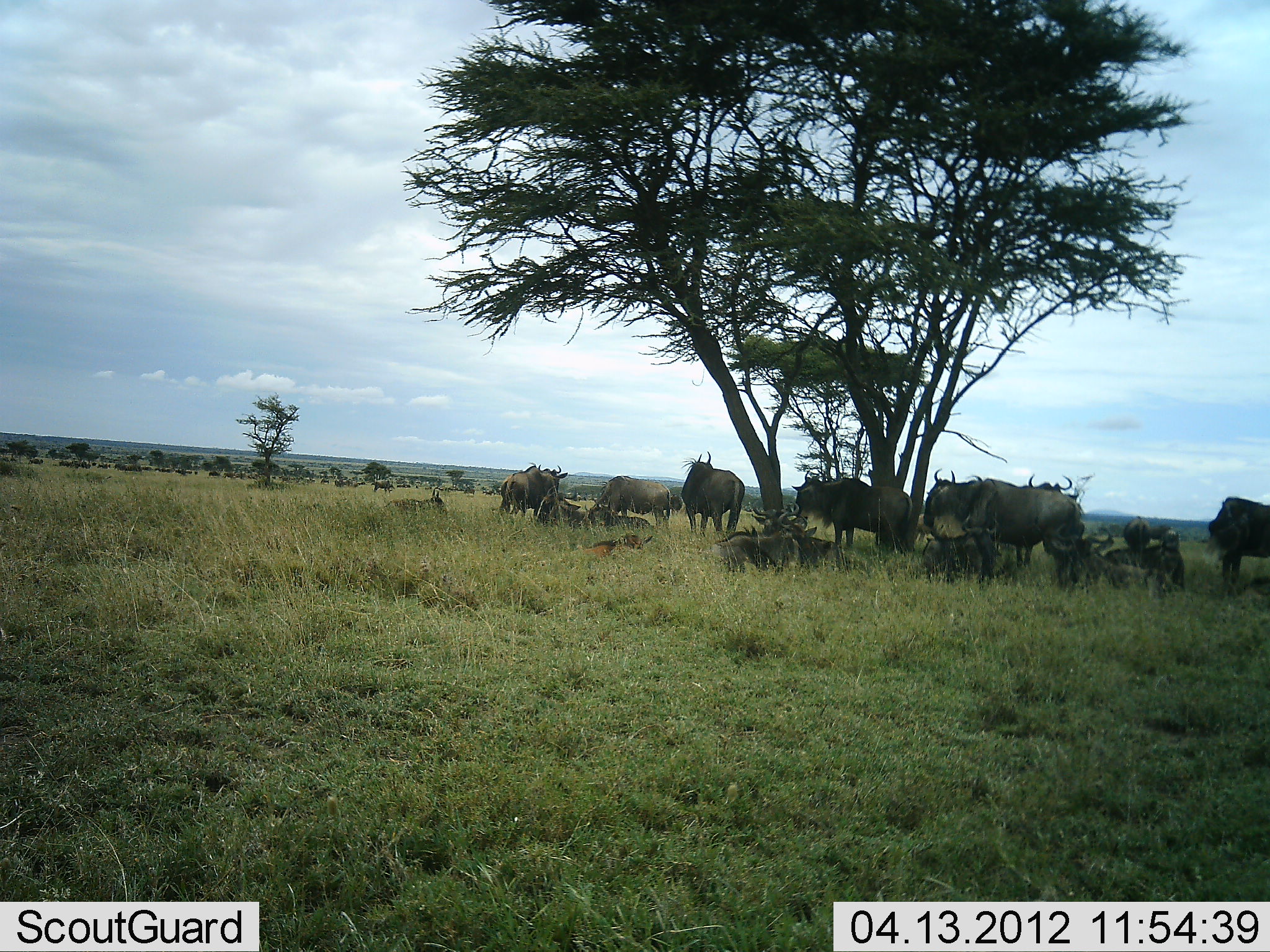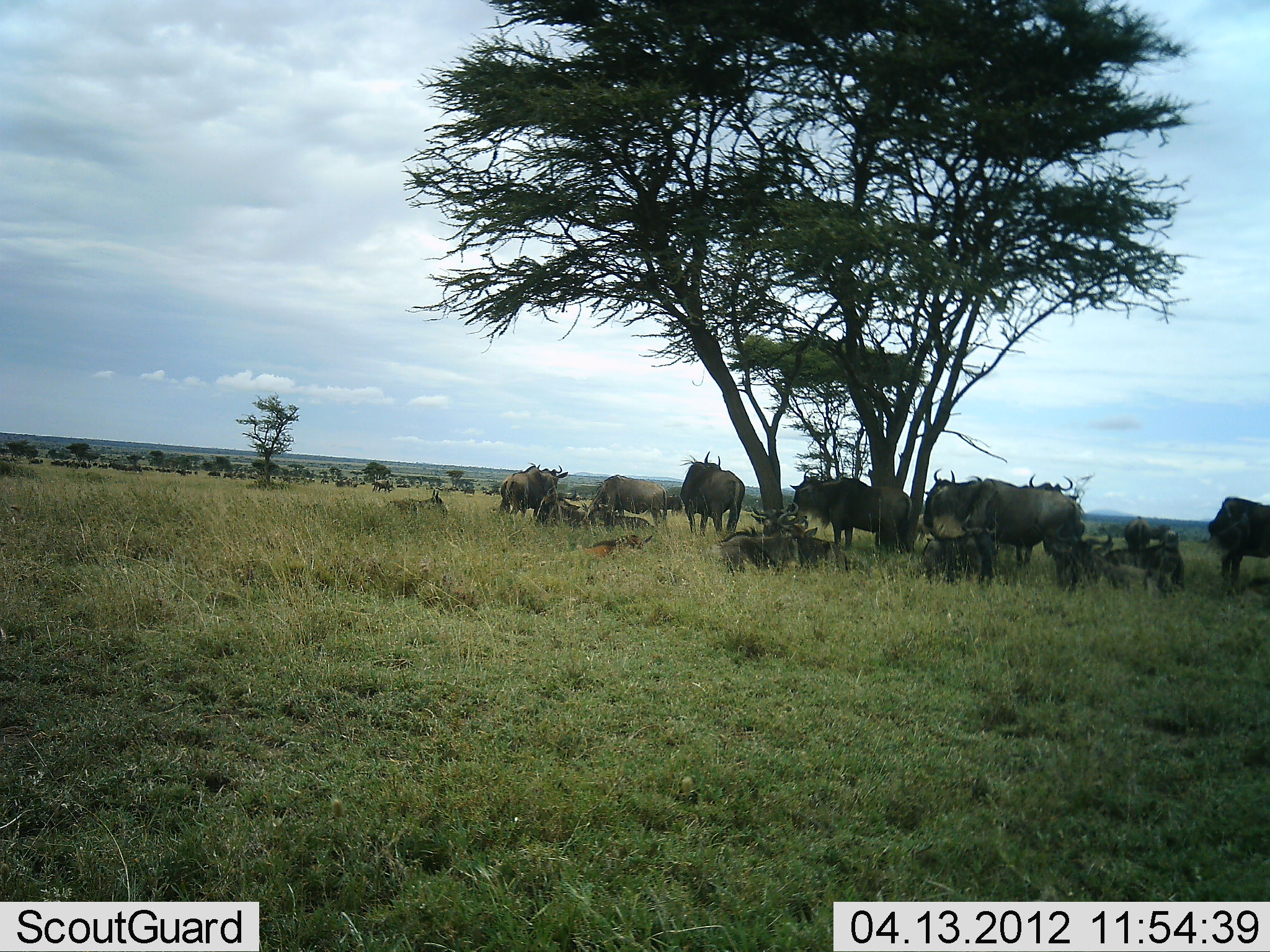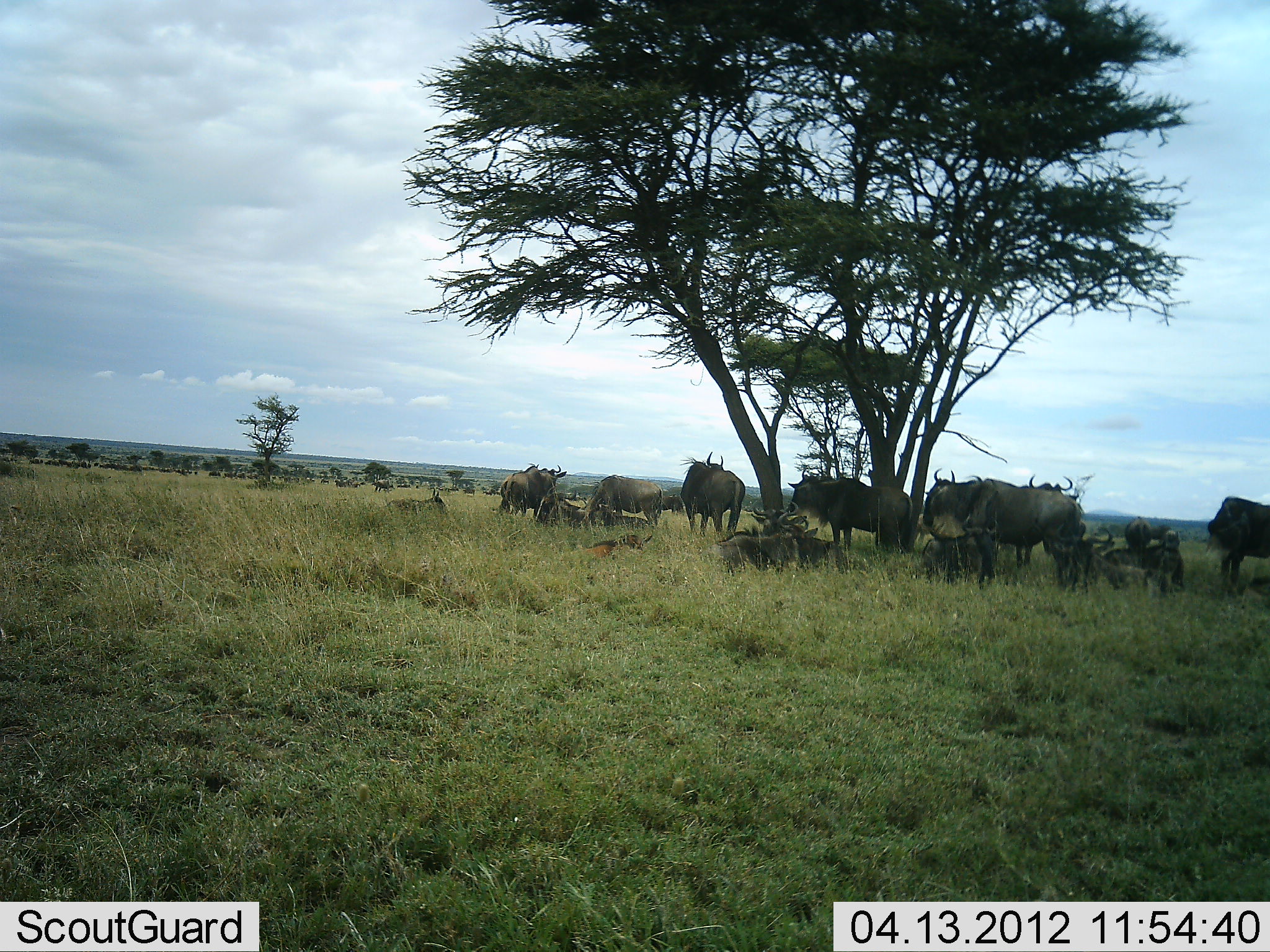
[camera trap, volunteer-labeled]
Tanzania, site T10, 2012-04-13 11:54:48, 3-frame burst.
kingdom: Animalia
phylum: Chordata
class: Mammalia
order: Artiodactyla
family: Bovidae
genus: Connochaetes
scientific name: Connochaetes taurinus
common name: blue wildebeest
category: wildebeest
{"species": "wildebeest (blue wildebeest) (Connochaetes taurinus)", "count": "11-50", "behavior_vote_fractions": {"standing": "84%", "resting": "94%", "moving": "13%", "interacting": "6%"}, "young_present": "10%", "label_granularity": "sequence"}